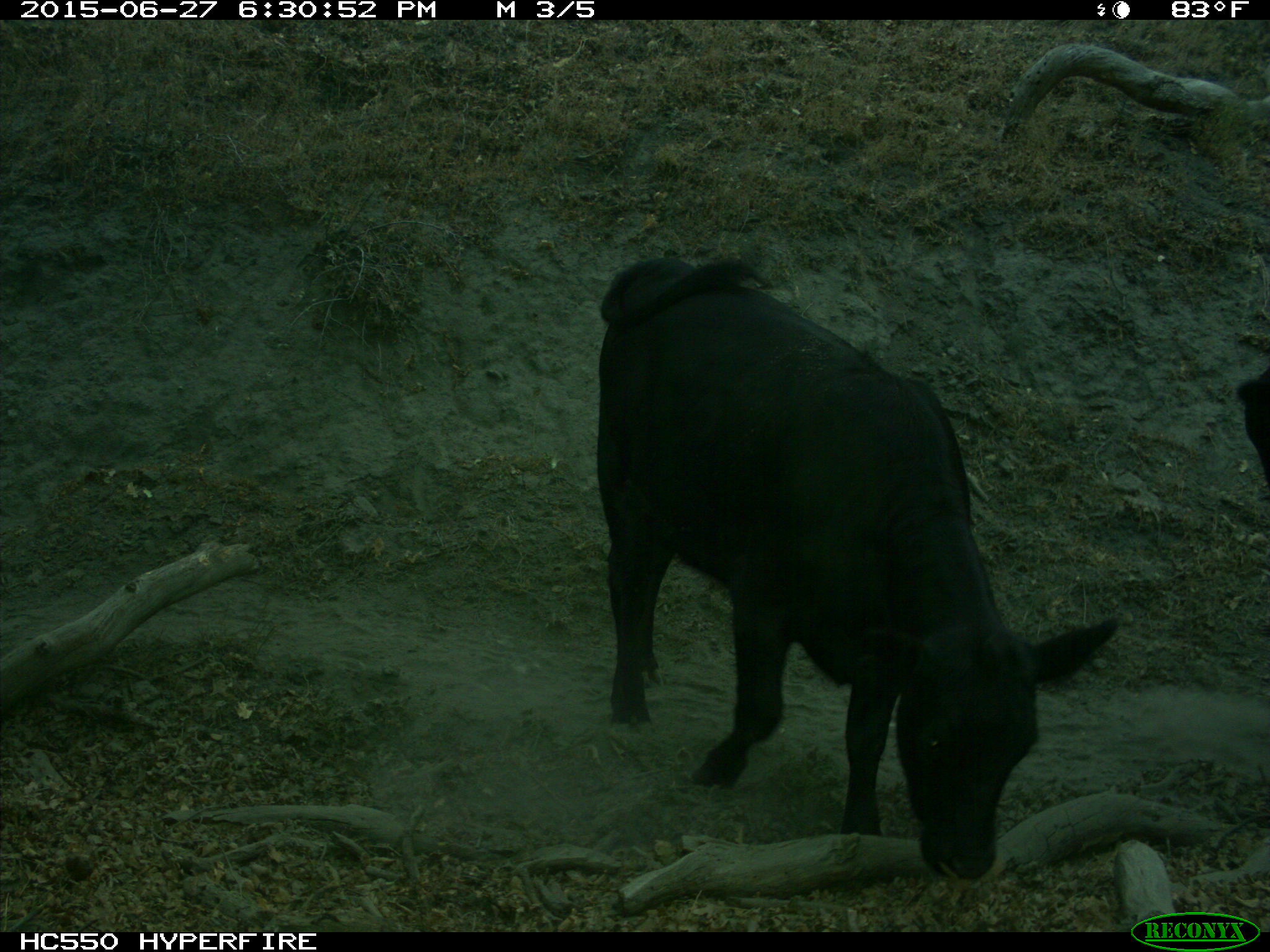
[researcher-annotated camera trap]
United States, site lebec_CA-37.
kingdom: Animalia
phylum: Chordata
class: Mammalia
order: Artiodactyla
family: Bovidae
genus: Bos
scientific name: Bos taurus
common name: domestic cow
Bos taurus (domestic cow).